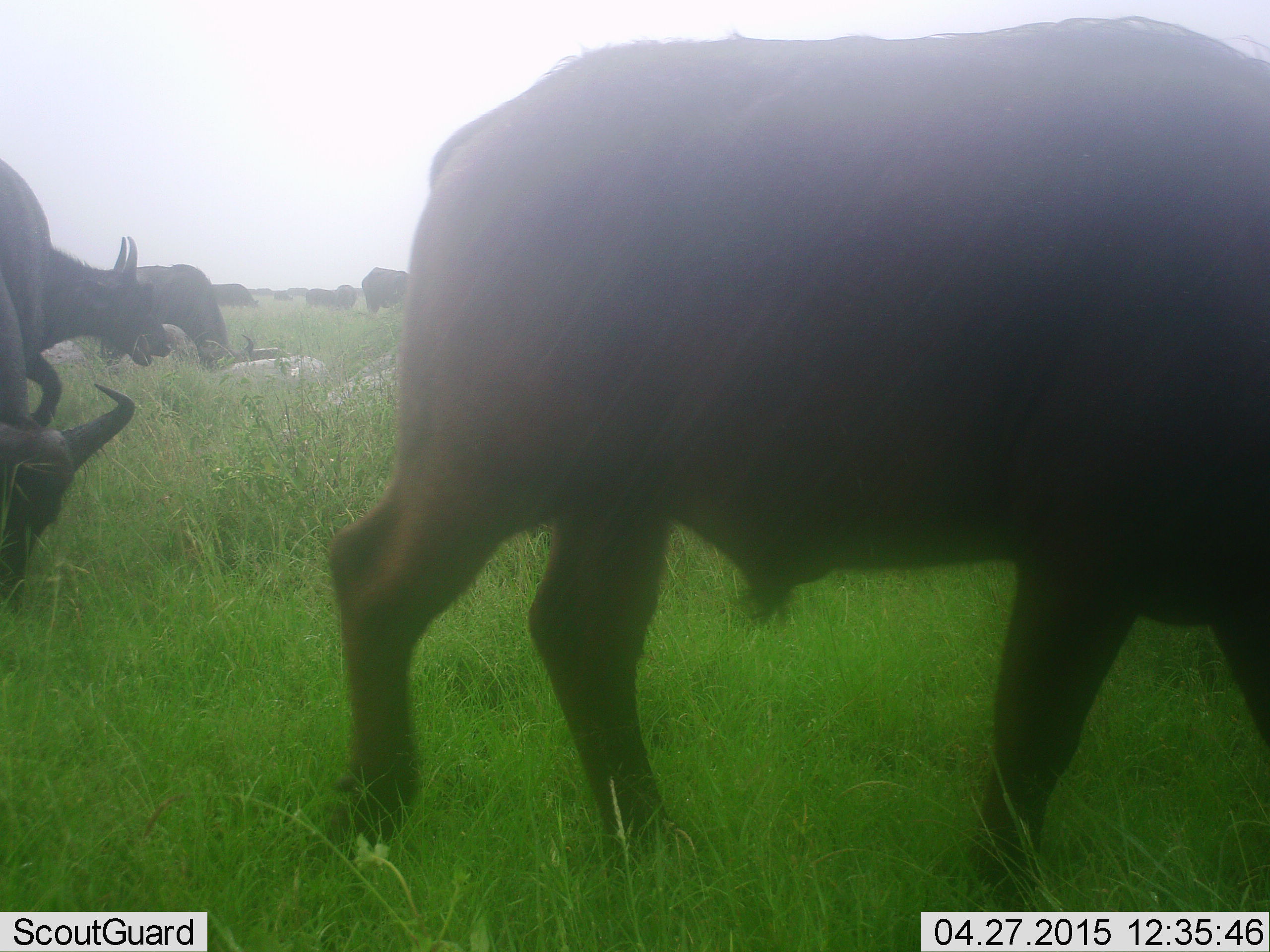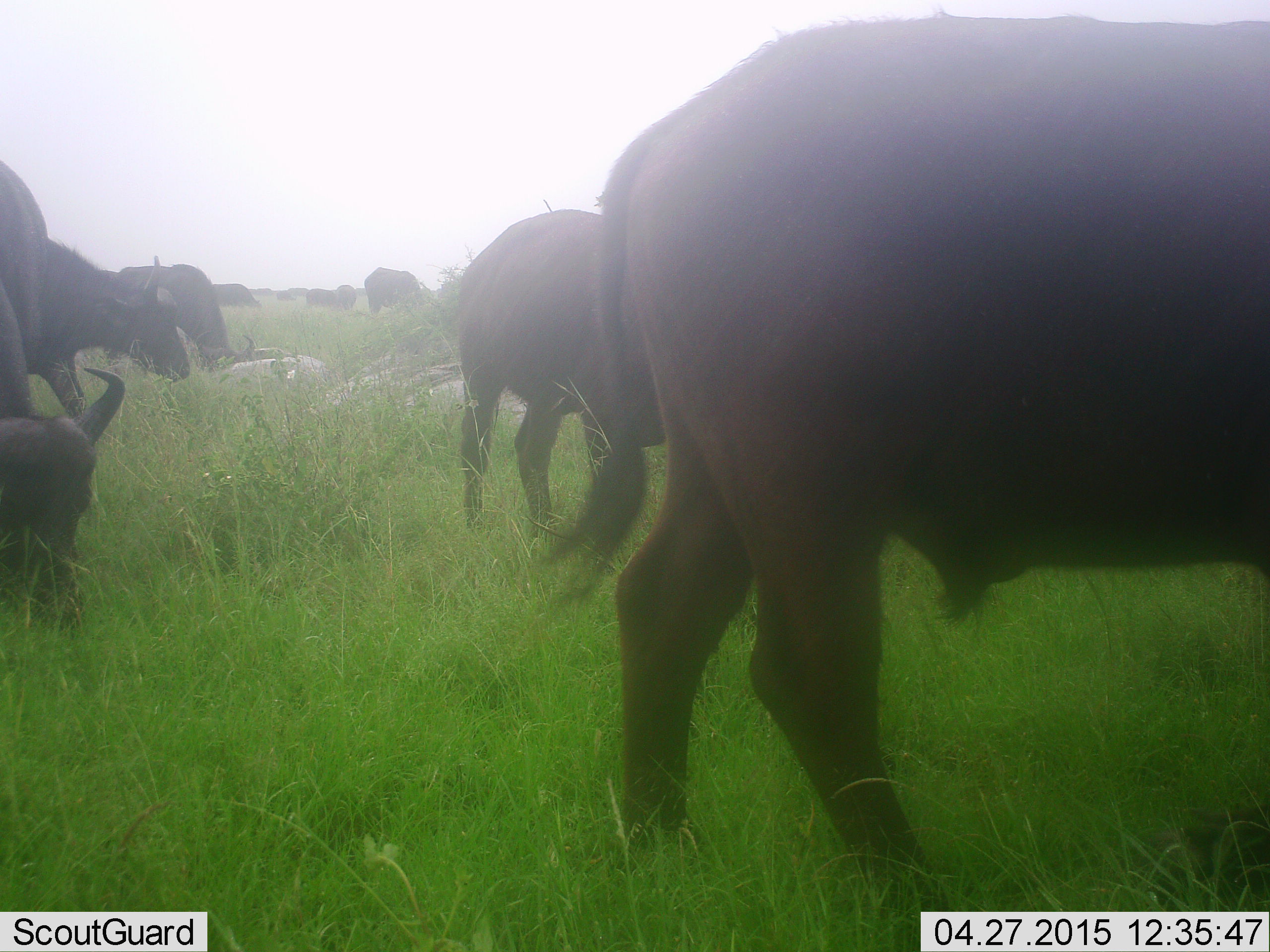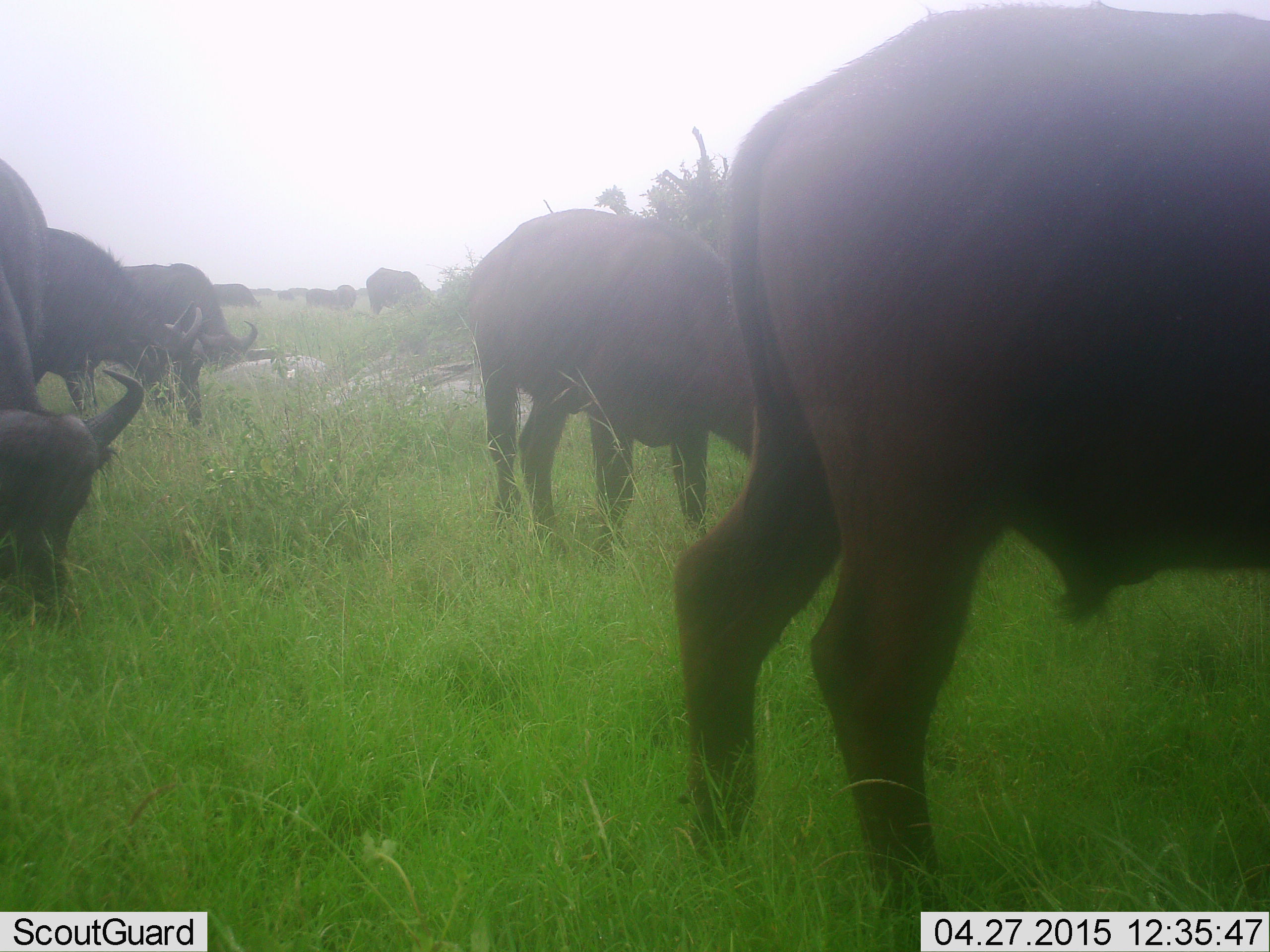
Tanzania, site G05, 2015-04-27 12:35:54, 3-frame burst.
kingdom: Animalia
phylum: Chordata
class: Mammalia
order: Artiodactyla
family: Bovidae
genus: Syncerus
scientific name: Syncerus caffer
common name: cape buffalo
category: buffalo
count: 9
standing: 50%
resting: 10%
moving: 50%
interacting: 0%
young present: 0%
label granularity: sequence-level